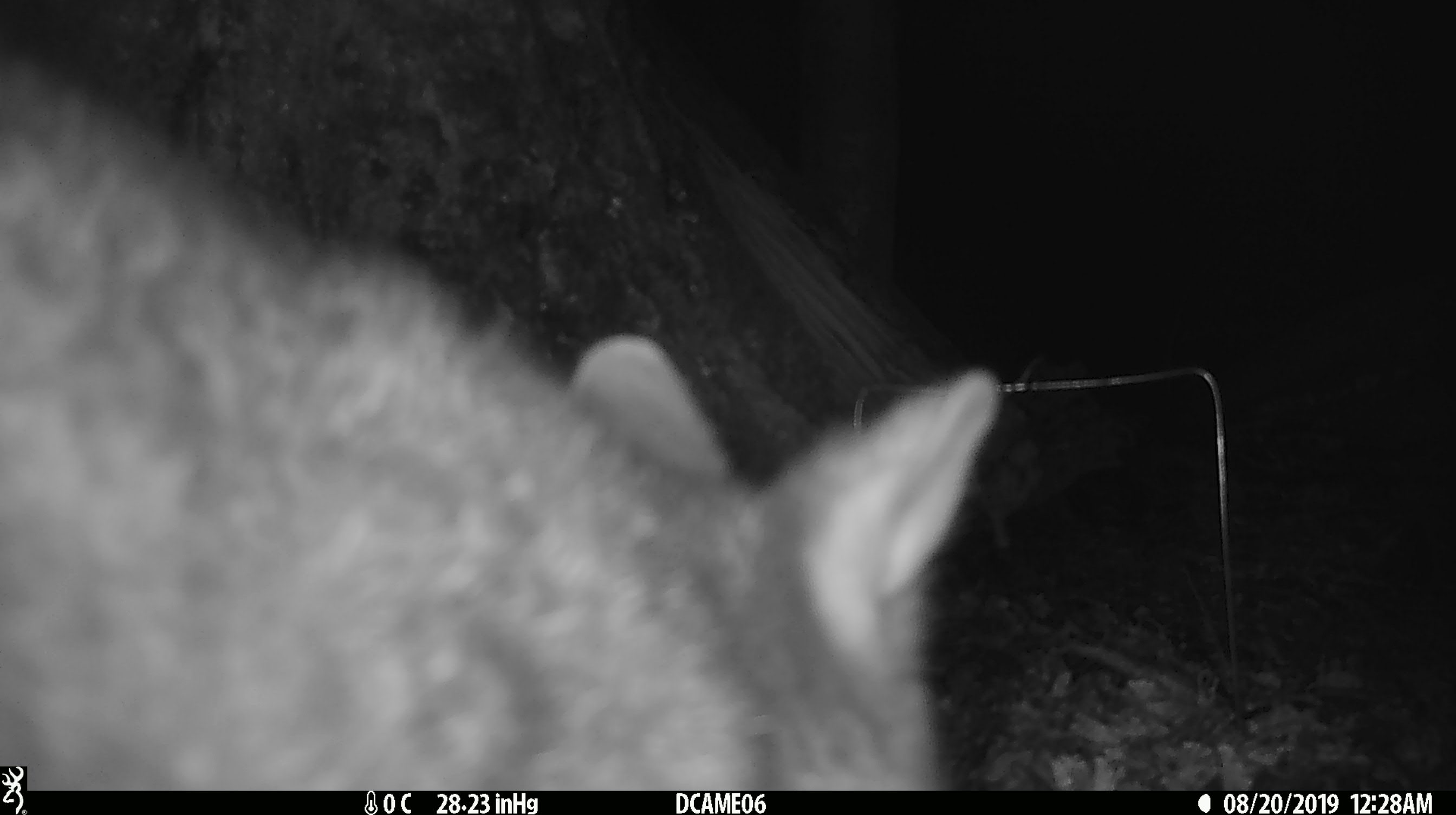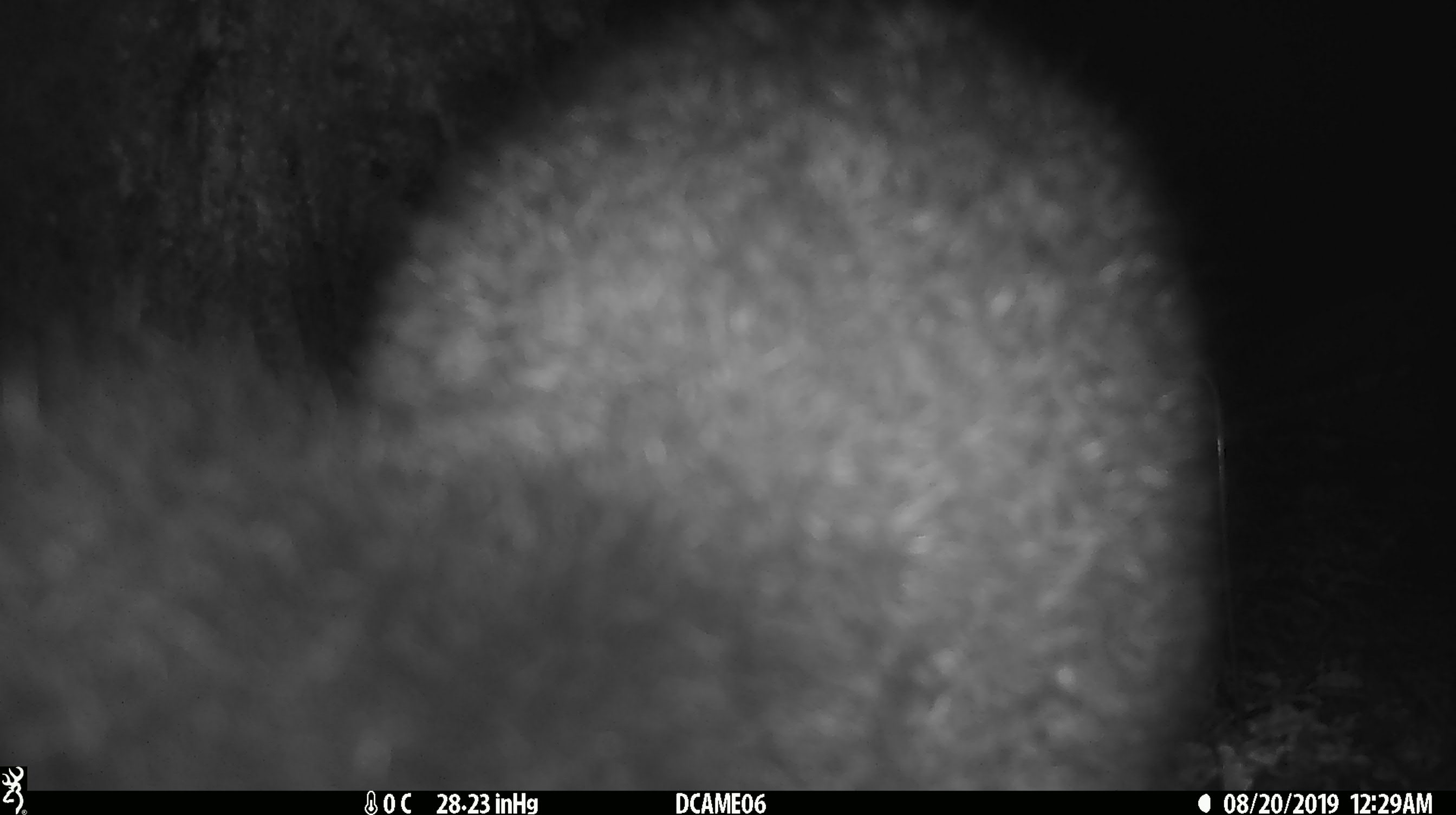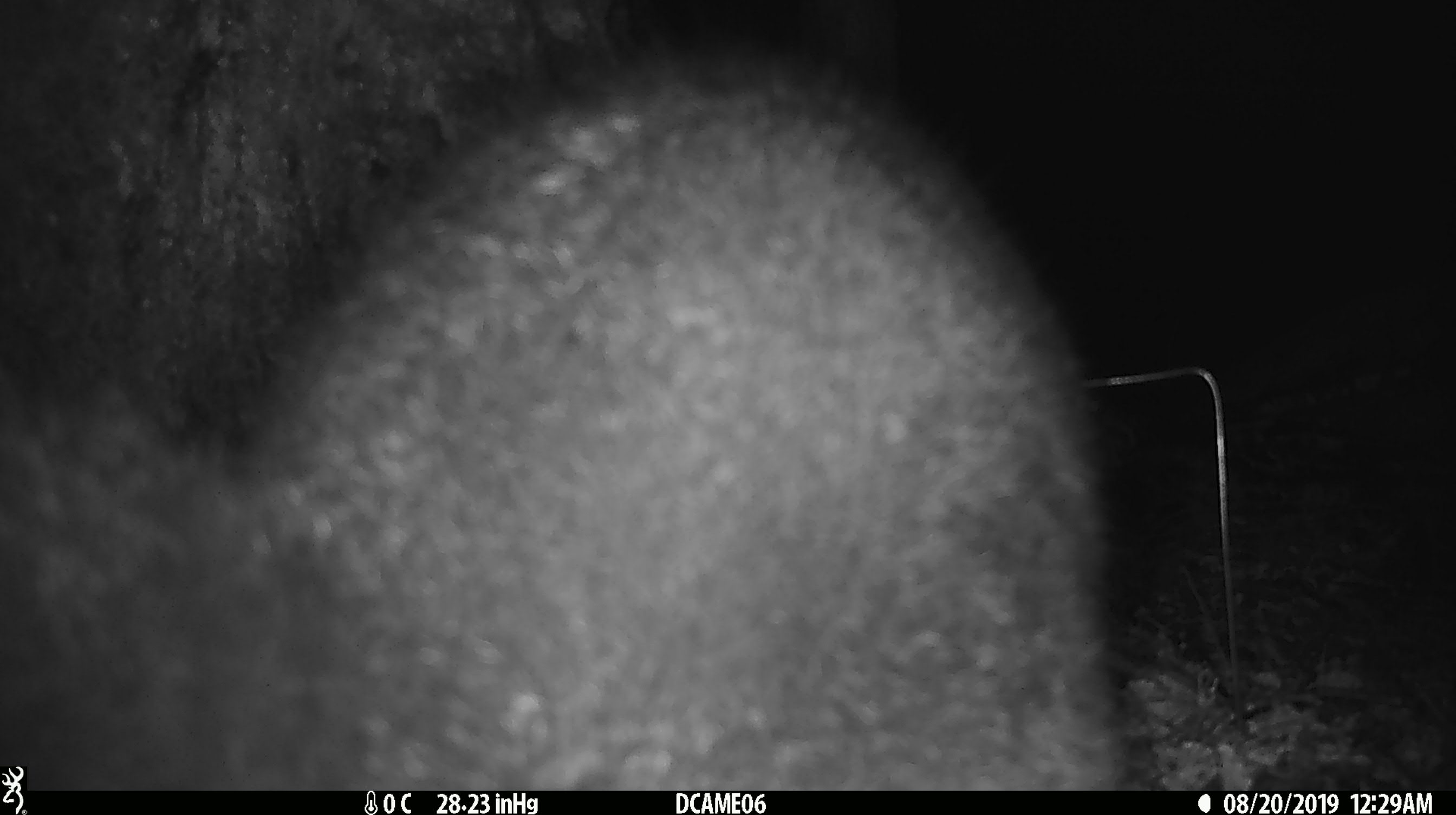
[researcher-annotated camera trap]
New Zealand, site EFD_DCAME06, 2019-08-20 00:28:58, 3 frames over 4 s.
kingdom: Animalia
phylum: Chordata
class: Mammalia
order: Diprotodontia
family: Phalangeridae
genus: Trichosurus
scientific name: Trichosurus vulpecula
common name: common brushtail possum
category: possum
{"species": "possum (common brushtail possum) (Trichosurus vulpecula)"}